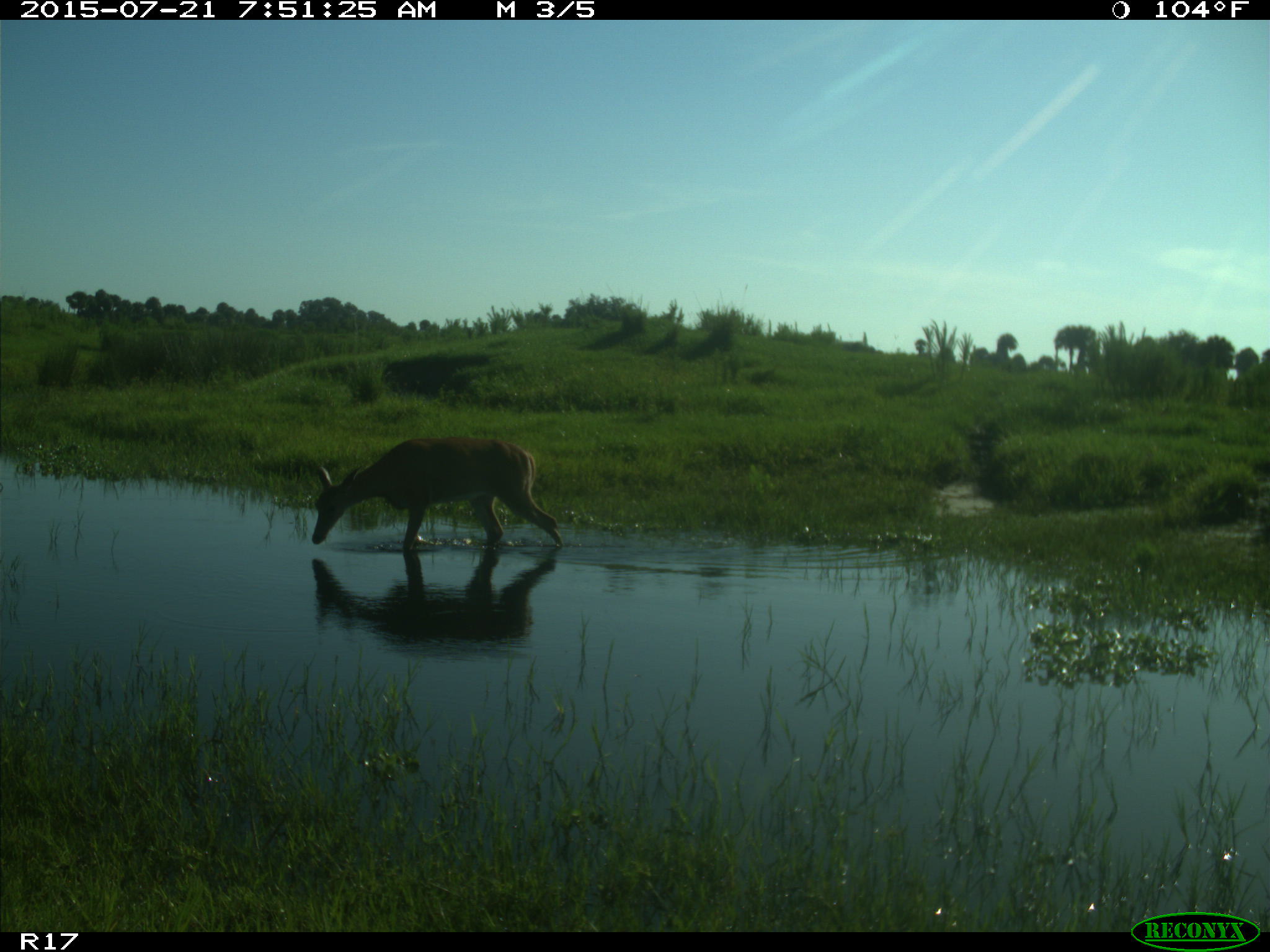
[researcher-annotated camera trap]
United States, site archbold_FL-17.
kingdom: Animalia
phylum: Chordata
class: Mammalia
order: Artiodactyla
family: Cervidae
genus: Odocoileus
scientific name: Odocoileus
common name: deer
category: unidentified deer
Unidentified deer (deer) (Odocoileus).